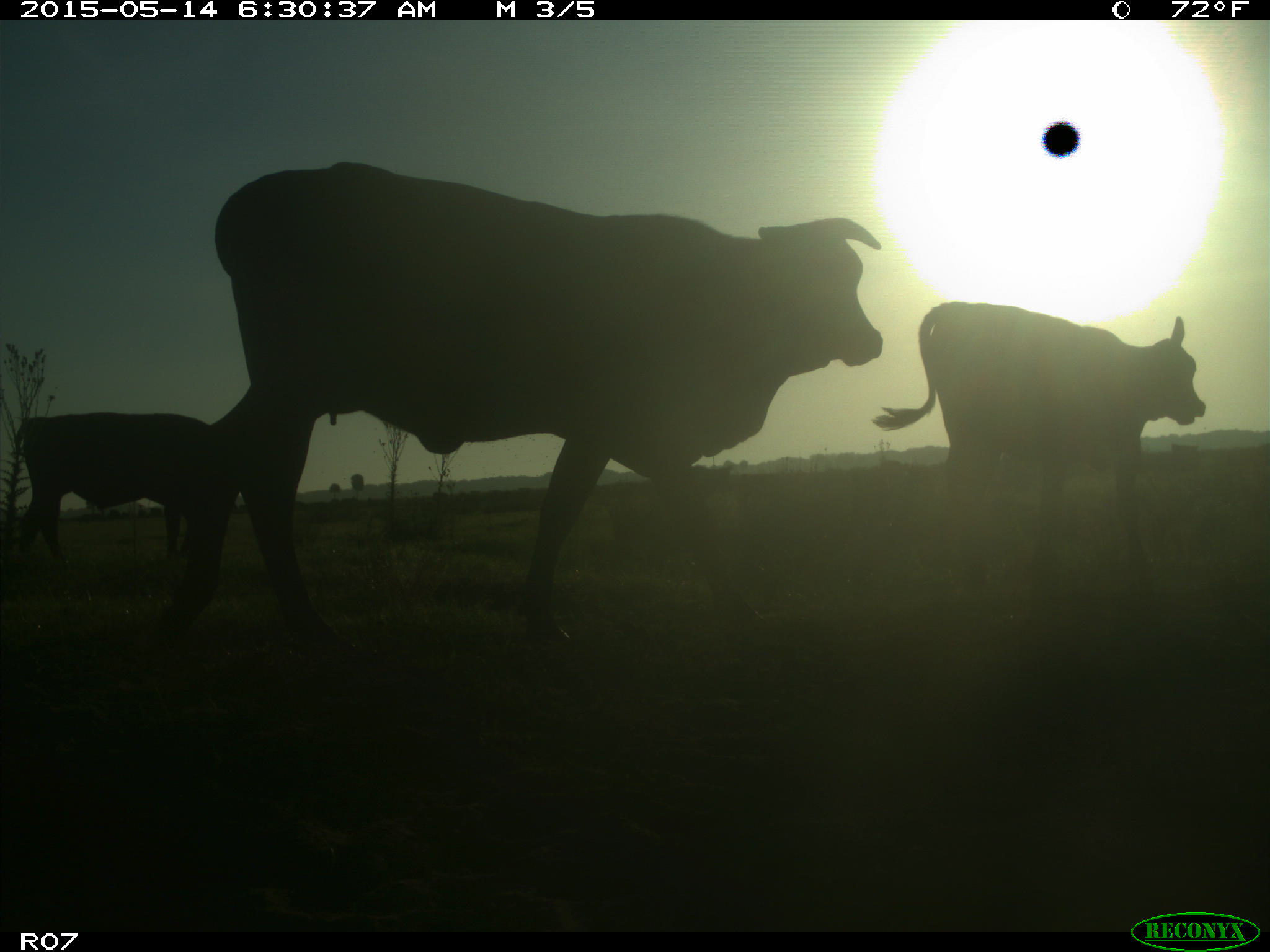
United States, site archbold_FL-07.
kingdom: Animalia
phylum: Chordata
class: Mammalia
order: Artiodactyla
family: Bovidae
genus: Bos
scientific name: Bos taurus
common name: domestic cow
Bos taurus (domestic cow).